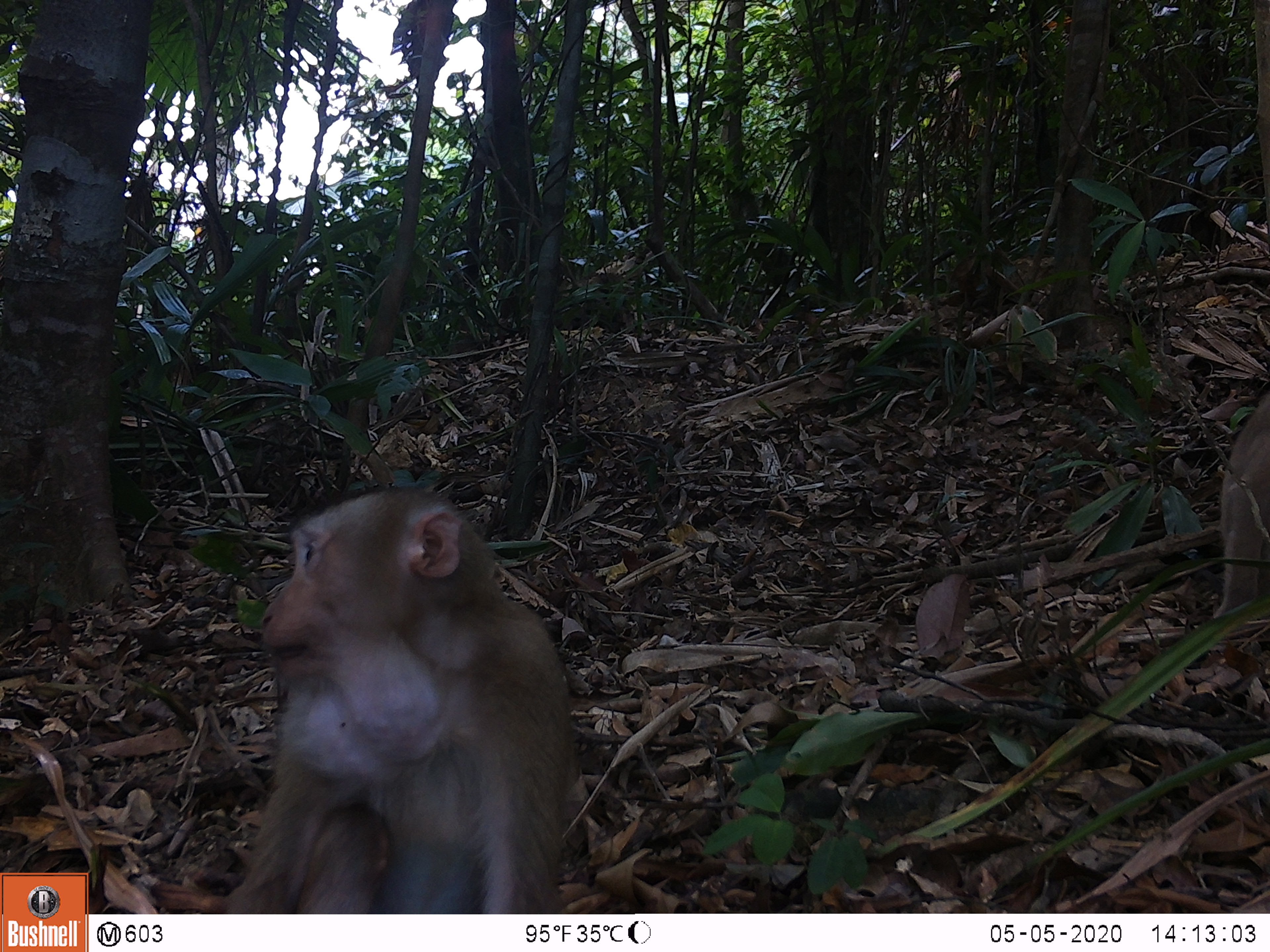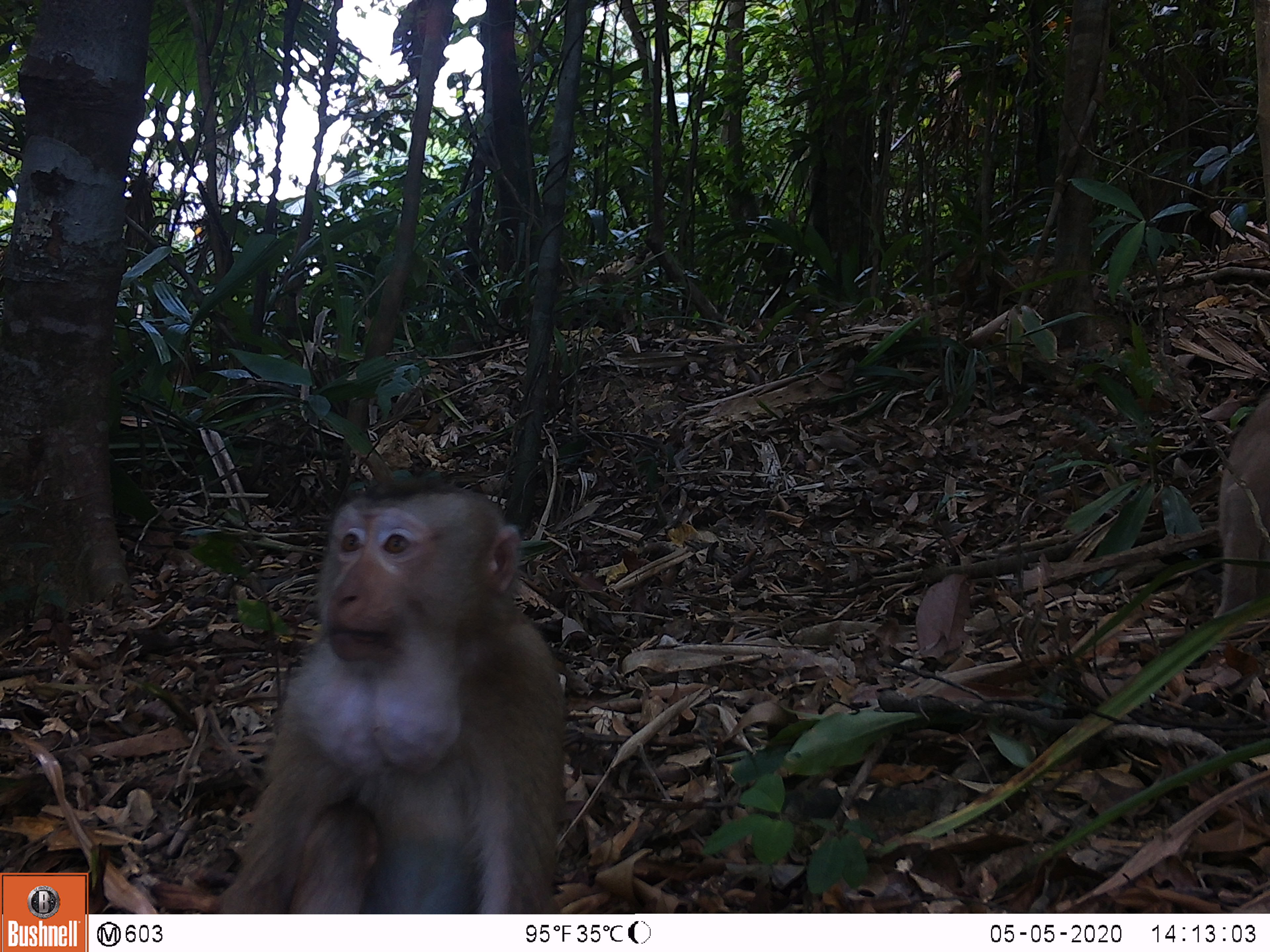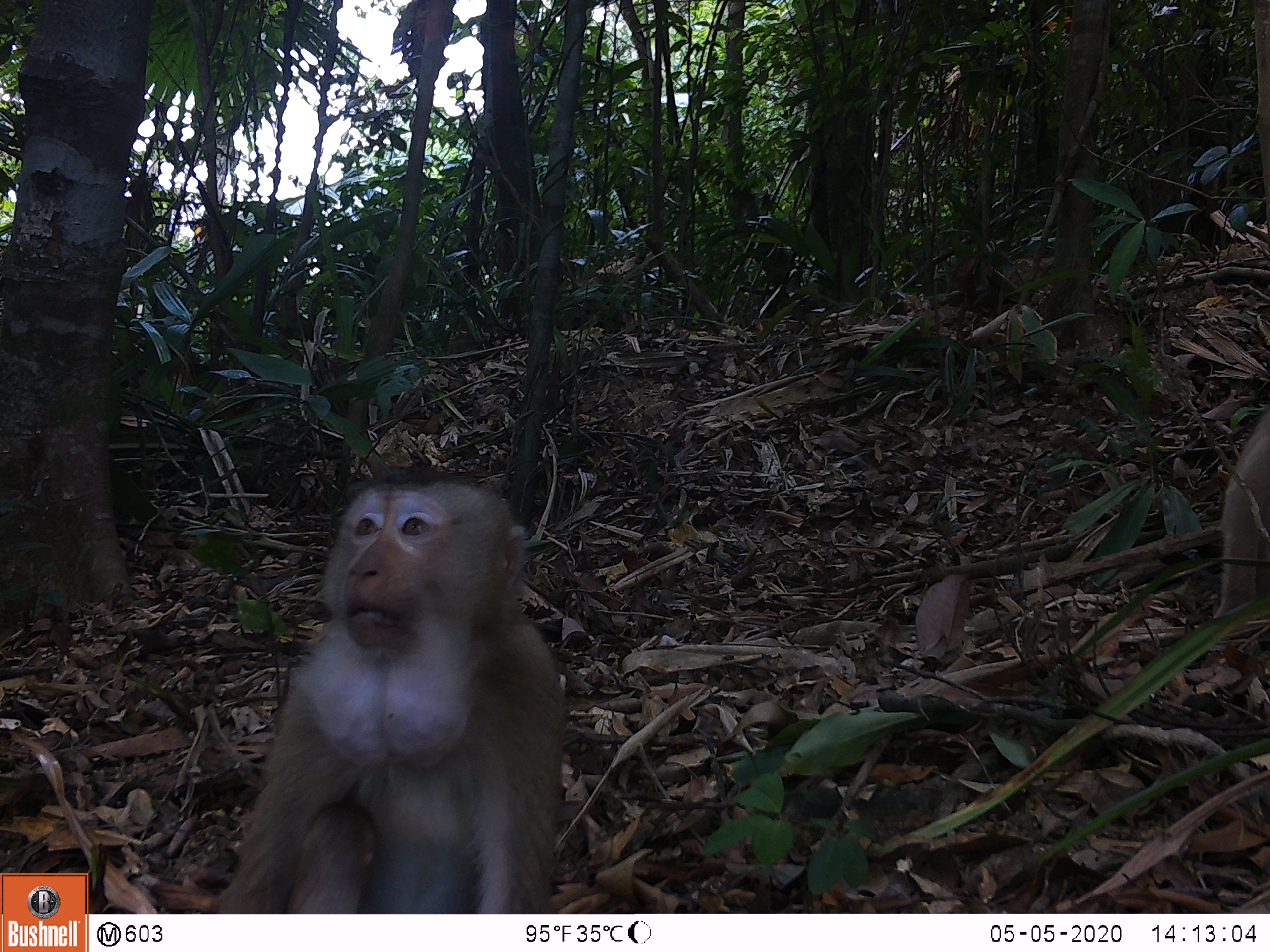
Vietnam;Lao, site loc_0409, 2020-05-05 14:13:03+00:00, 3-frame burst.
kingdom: Animalia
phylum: Chordata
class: Mammalia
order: Primates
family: Cercopithecidae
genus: Macaca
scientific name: Macaca nemestrina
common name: pig-tailed macaque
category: pig tailed macaque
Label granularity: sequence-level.